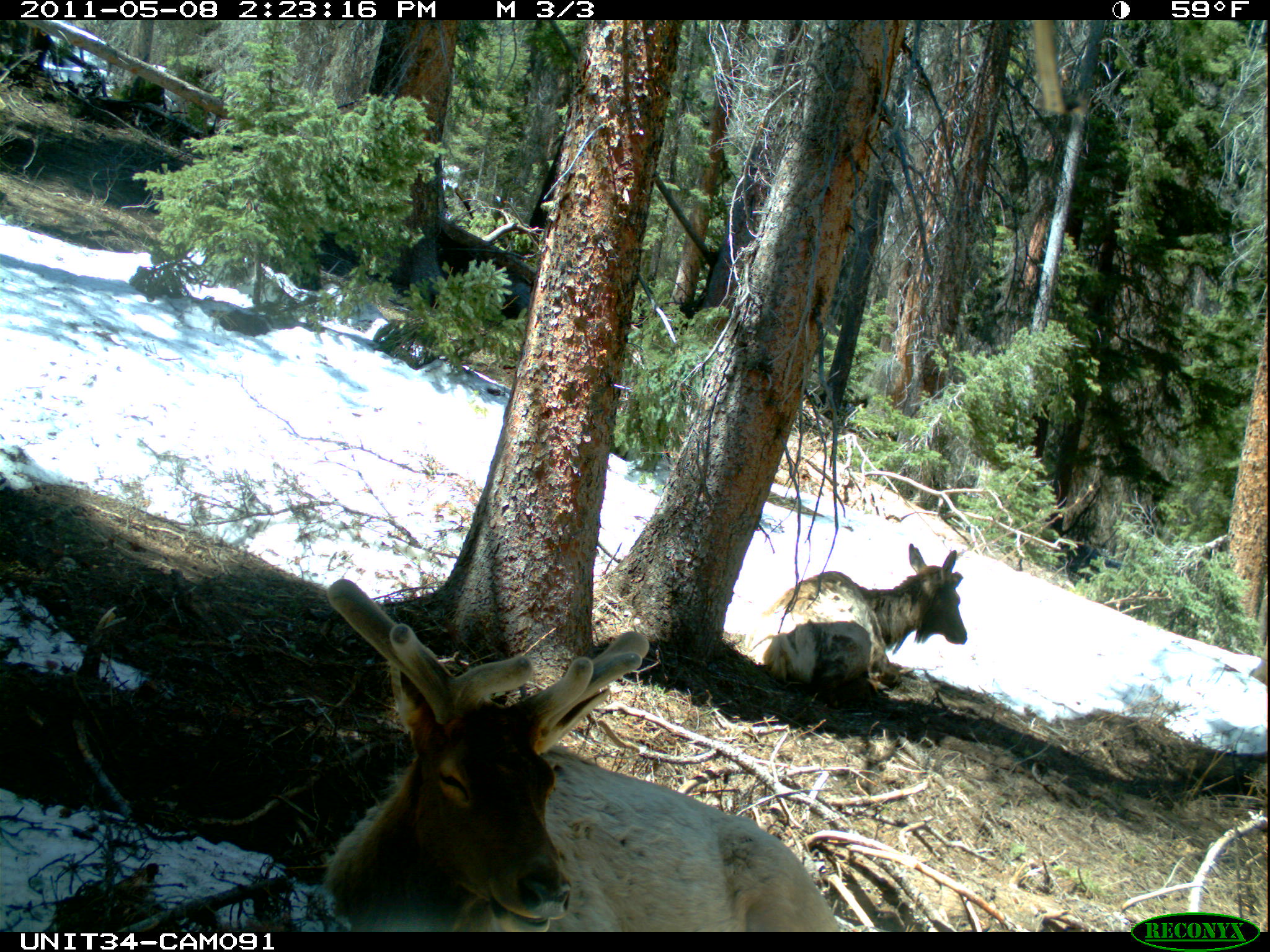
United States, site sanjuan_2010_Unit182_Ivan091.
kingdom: Animalia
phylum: Chordata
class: Mammalia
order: Artiodactyla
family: Cervidae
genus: Cervus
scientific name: Cervus elaphus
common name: red deer